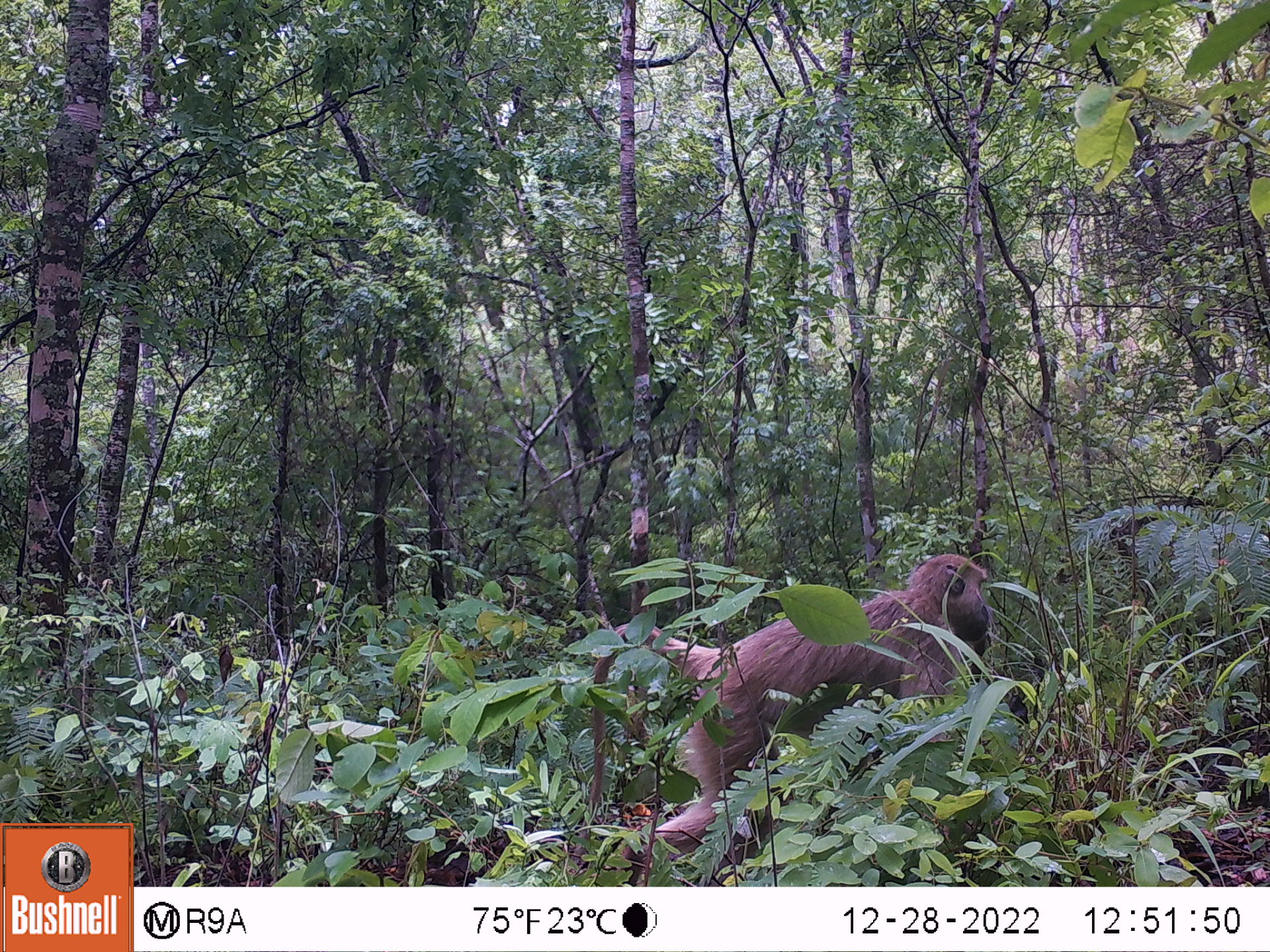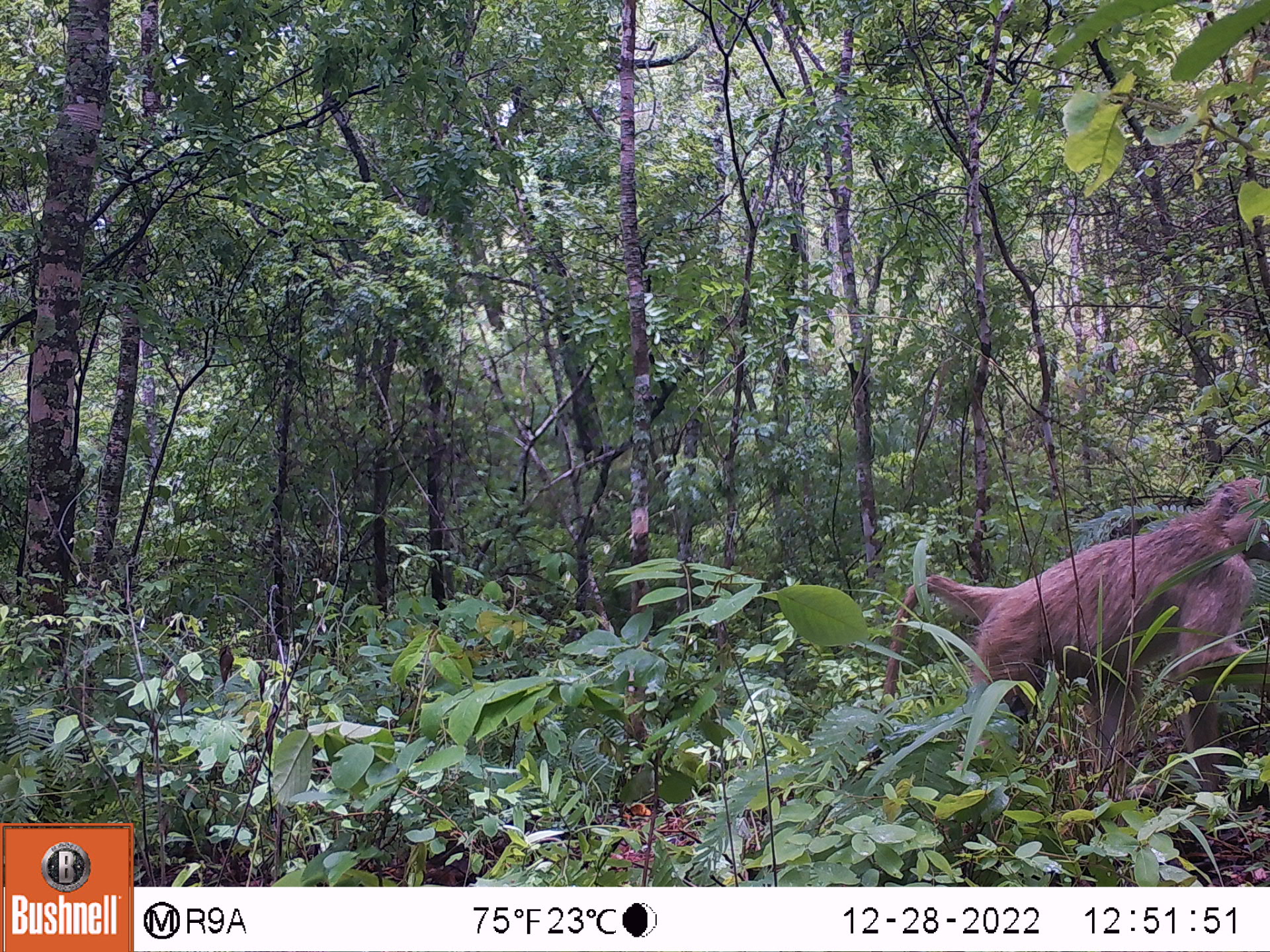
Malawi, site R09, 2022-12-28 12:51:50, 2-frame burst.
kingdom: Animalia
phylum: Chordata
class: Mammalia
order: Primates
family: Cercopithecidae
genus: Papio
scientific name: Papio cynocephalus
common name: yellow baboon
Yellow baboon (Papio cynocephalus), count 1.